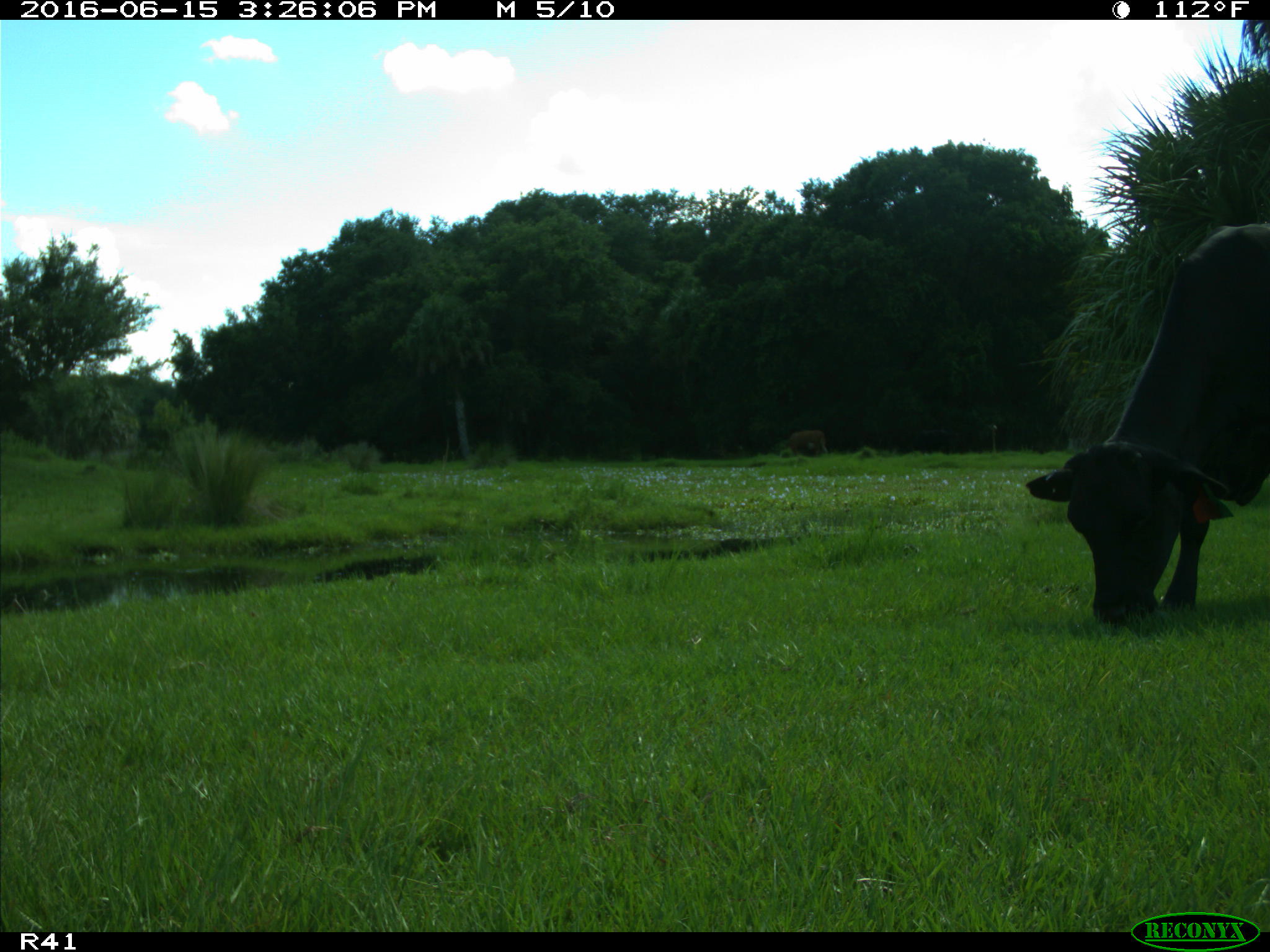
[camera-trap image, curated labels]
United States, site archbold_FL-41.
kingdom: Animalia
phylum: Chordata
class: Mammalia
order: Artiodactyla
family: Bovidae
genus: Bos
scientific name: Bos taurus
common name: domestic cow